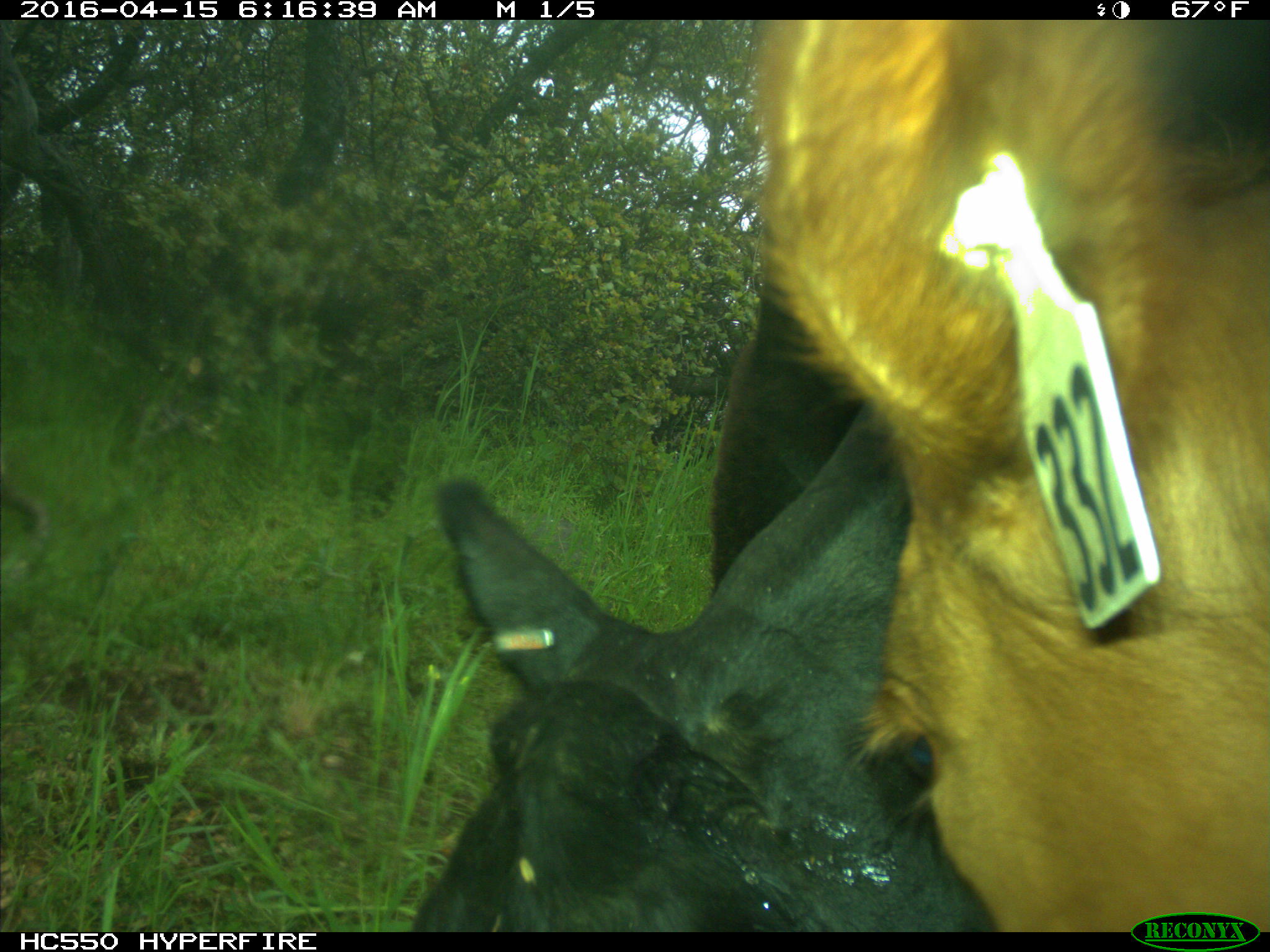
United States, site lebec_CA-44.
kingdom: Animalia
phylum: Chordata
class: Mammalia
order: Artiodactyla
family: Bovidae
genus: Bos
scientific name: Bos taurus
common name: domestic cow